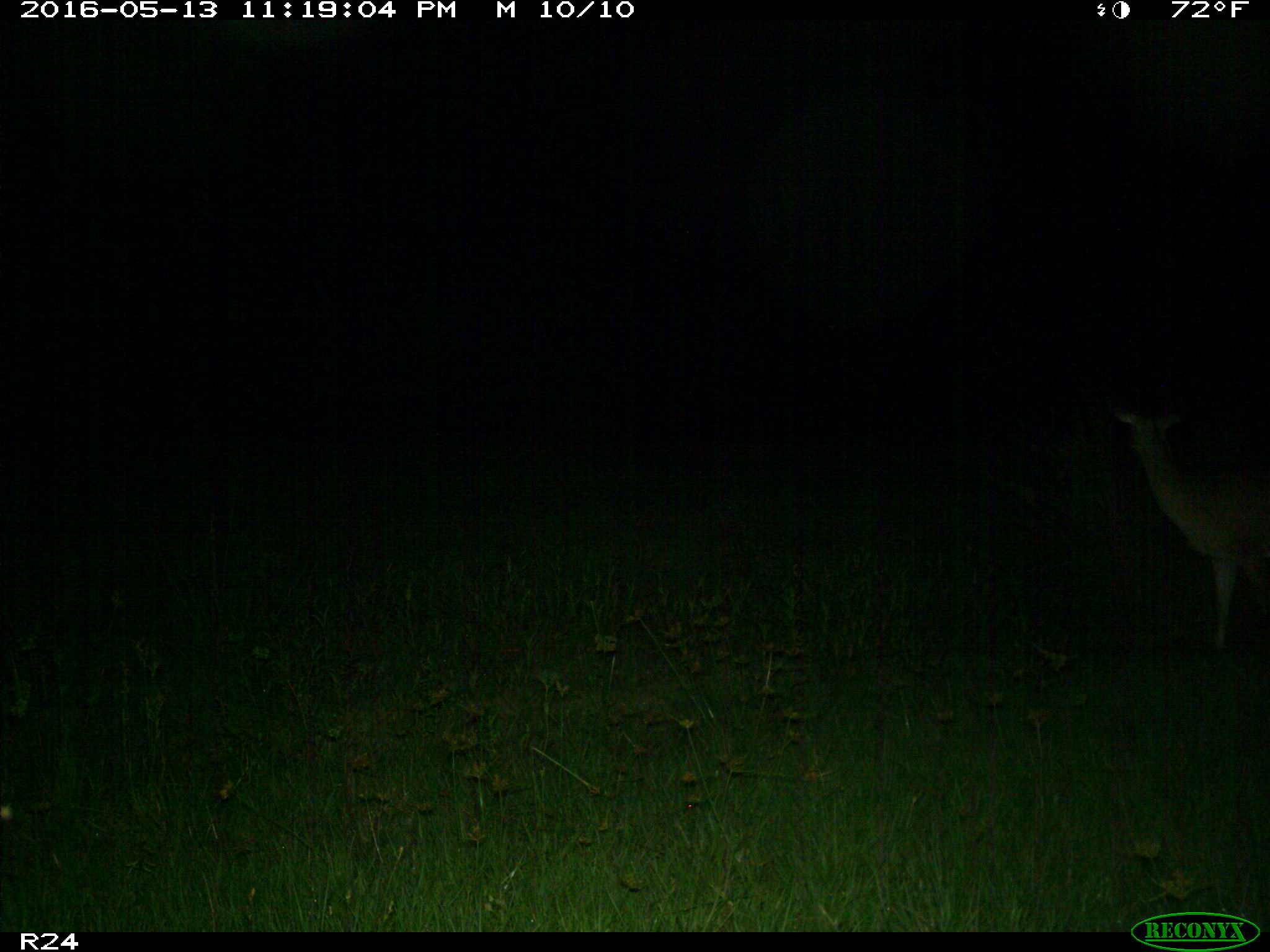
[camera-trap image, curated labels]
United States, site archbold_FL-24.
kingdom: Animalia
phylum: Chordata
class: Mammalia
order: Artiodactyla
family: Cervidae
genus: Odocoileus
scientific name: Odocoileus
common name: deer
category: unidentified deer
Unidentified deer (deer) (Odocoileus).